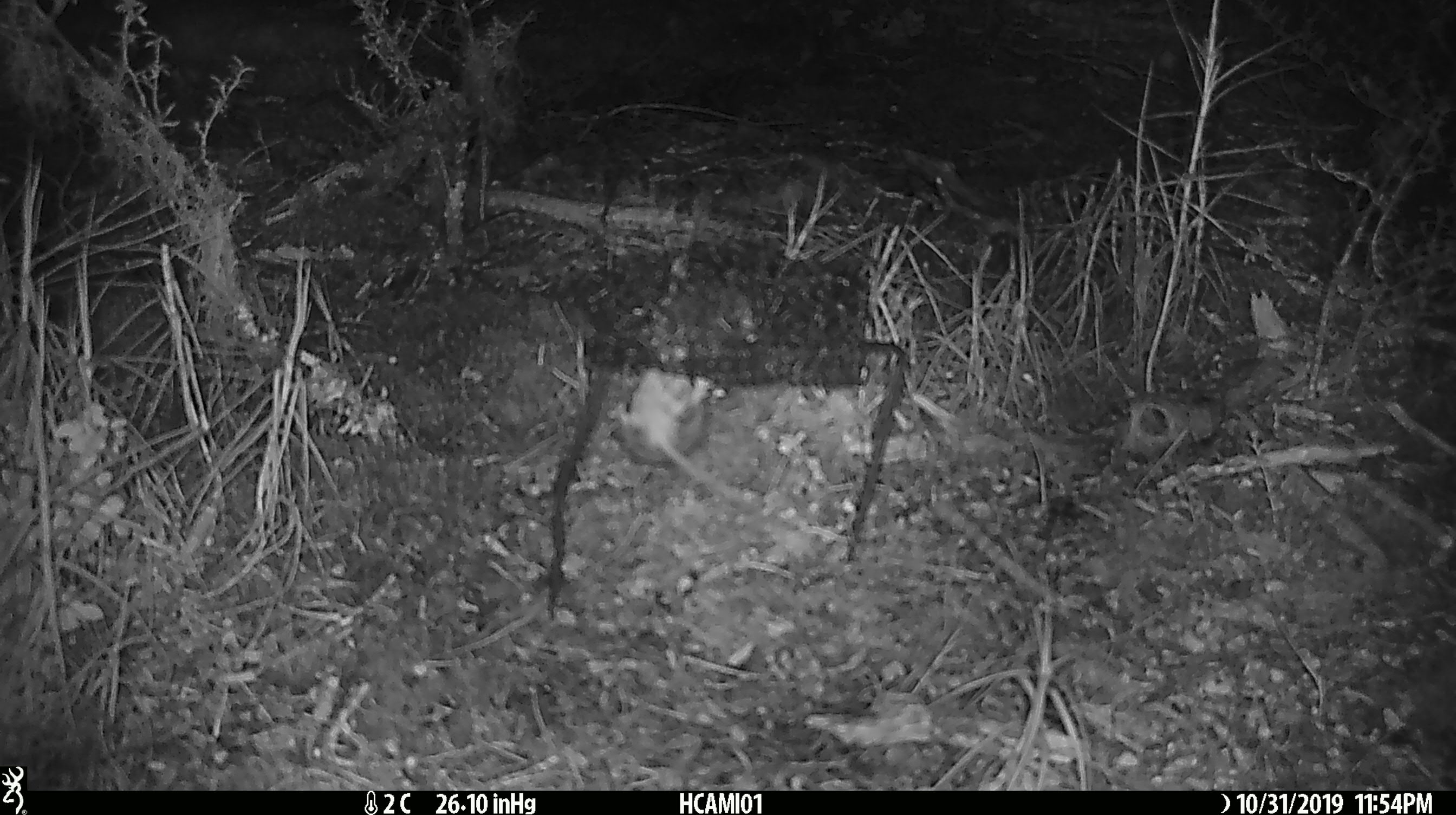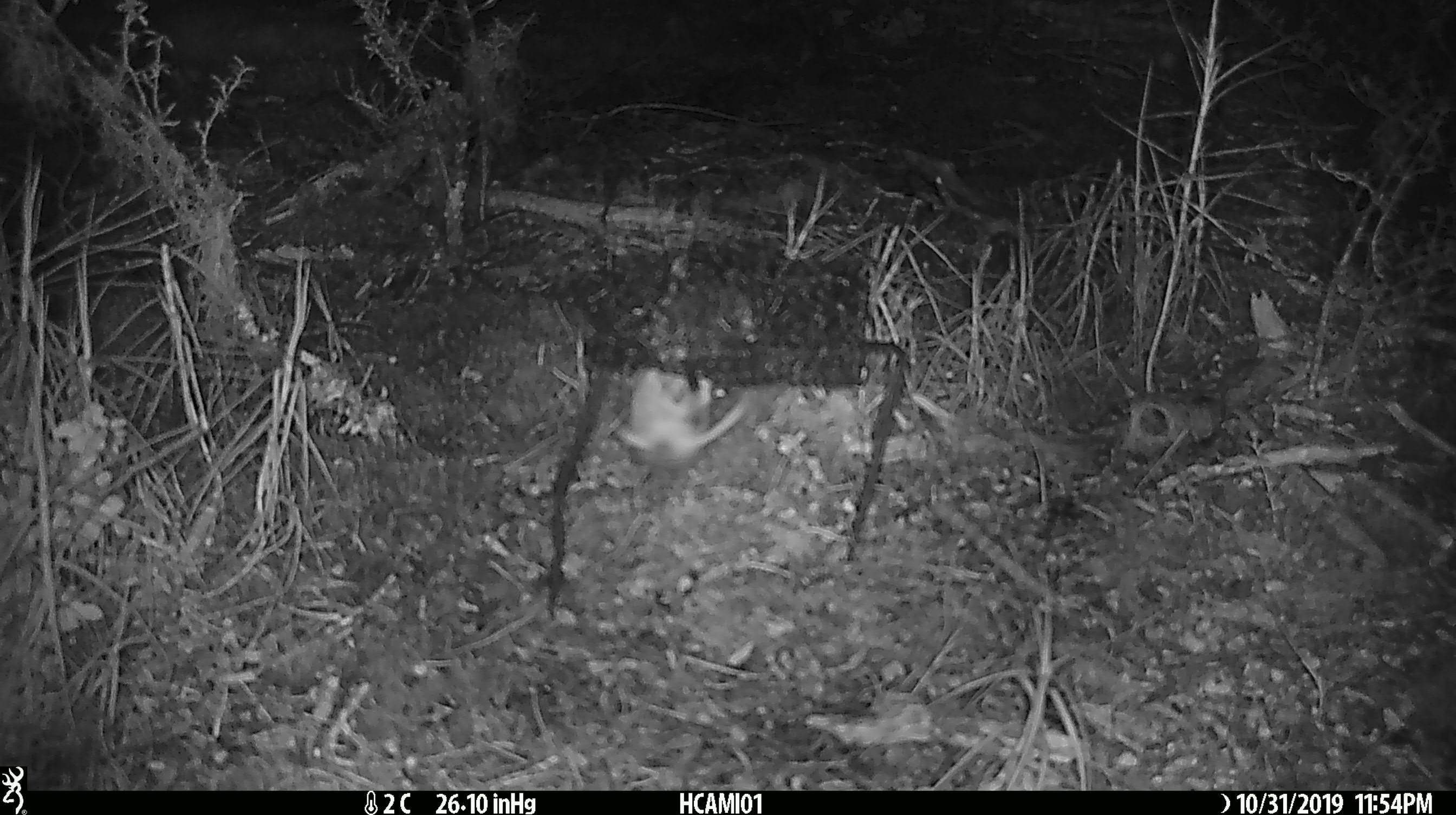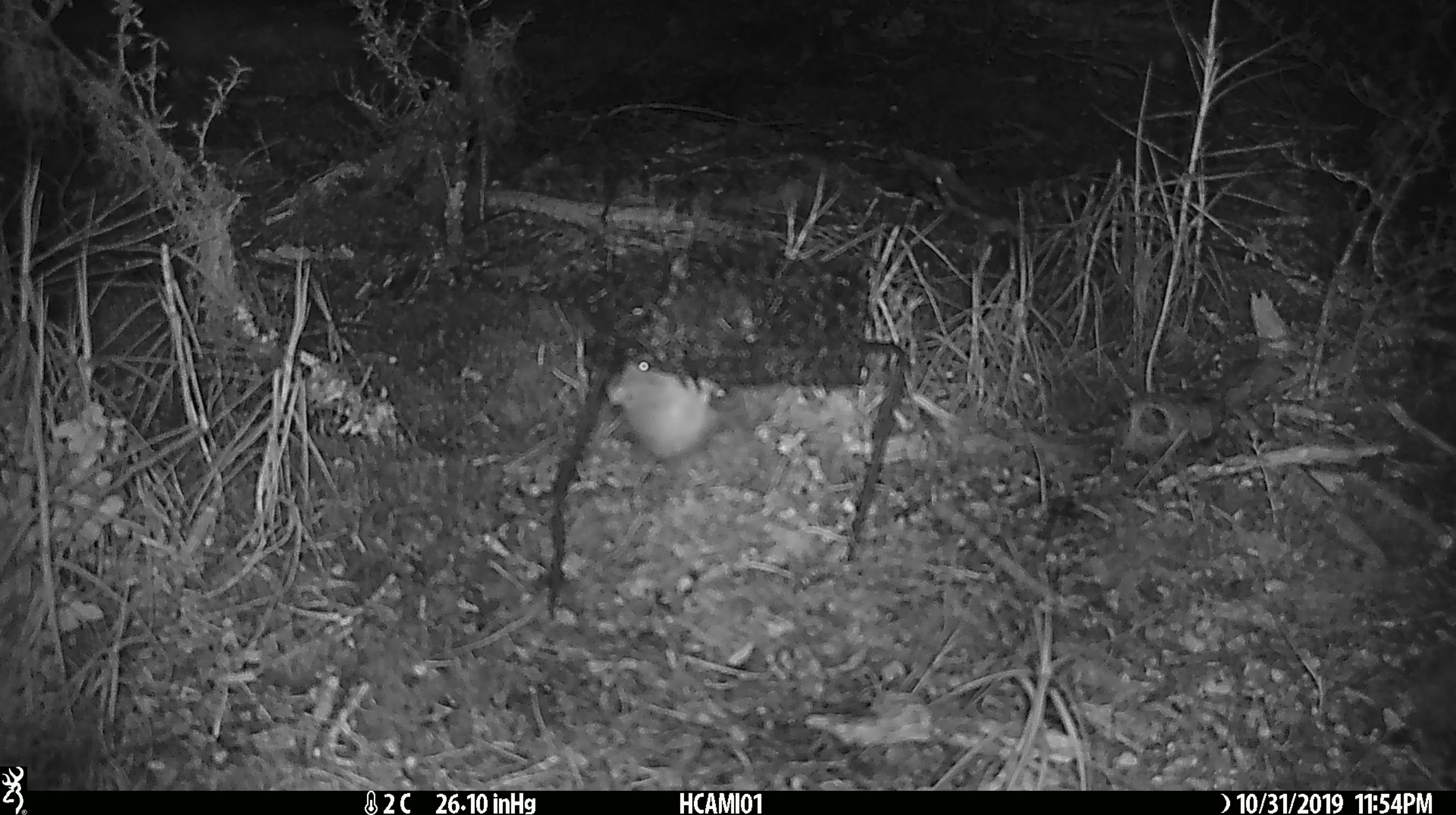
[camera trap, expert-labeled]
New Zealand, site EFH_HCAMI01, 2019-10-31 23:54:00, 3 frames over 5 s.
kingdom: Animalia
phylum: Chordata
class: Mammalia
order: Rodentia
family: Muridae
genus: Mus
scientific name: Mus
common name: mouse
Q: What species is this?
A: Mouse (Mus).